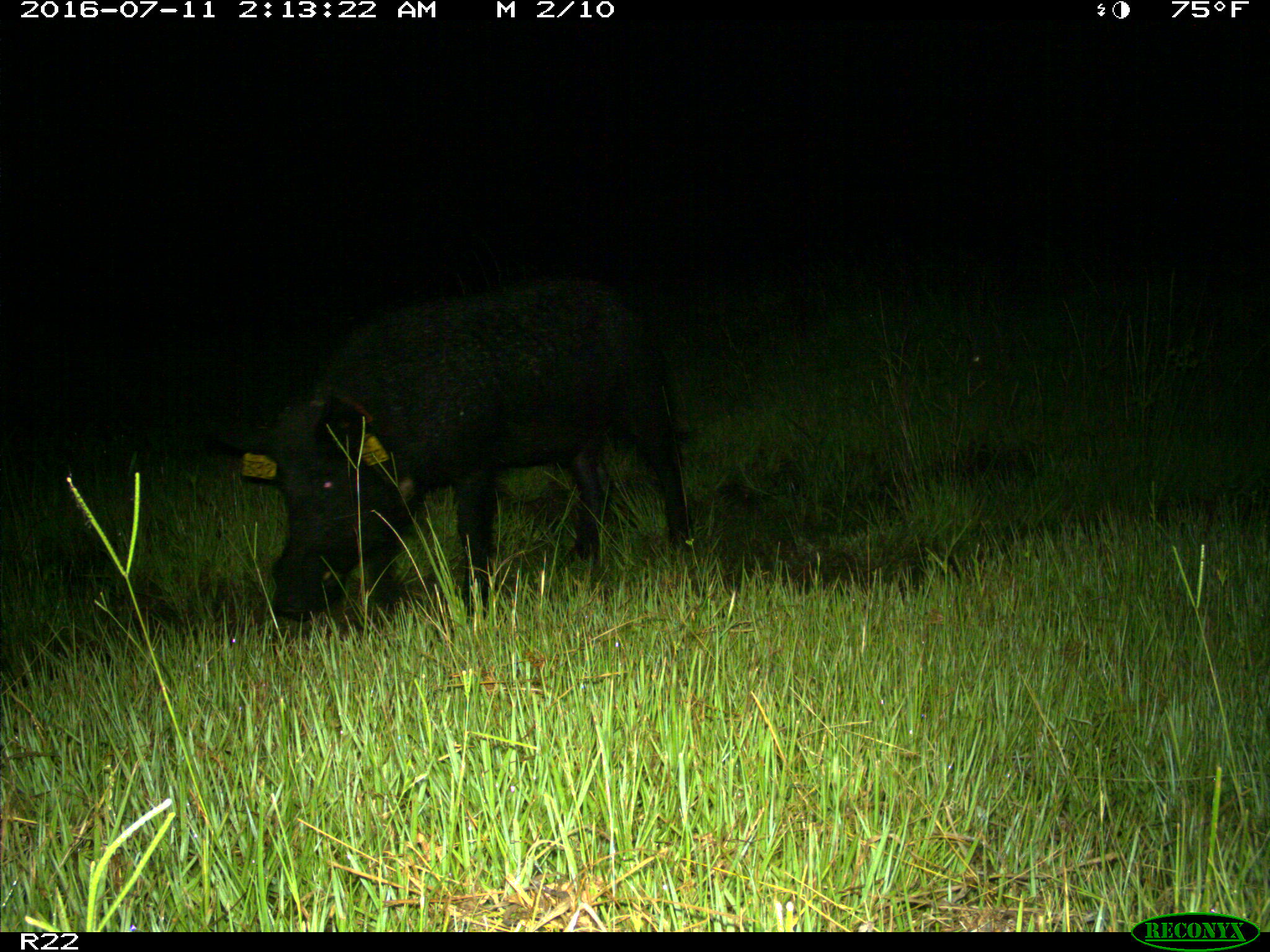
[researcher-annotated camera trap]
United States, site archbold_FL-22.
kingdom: Animalia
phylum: Chordata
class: Mammalia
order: Artiodactyla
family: Suidae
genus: Sus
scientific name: Sus scrofa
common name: wild boar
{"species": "Sus scrofa (wild boar)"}